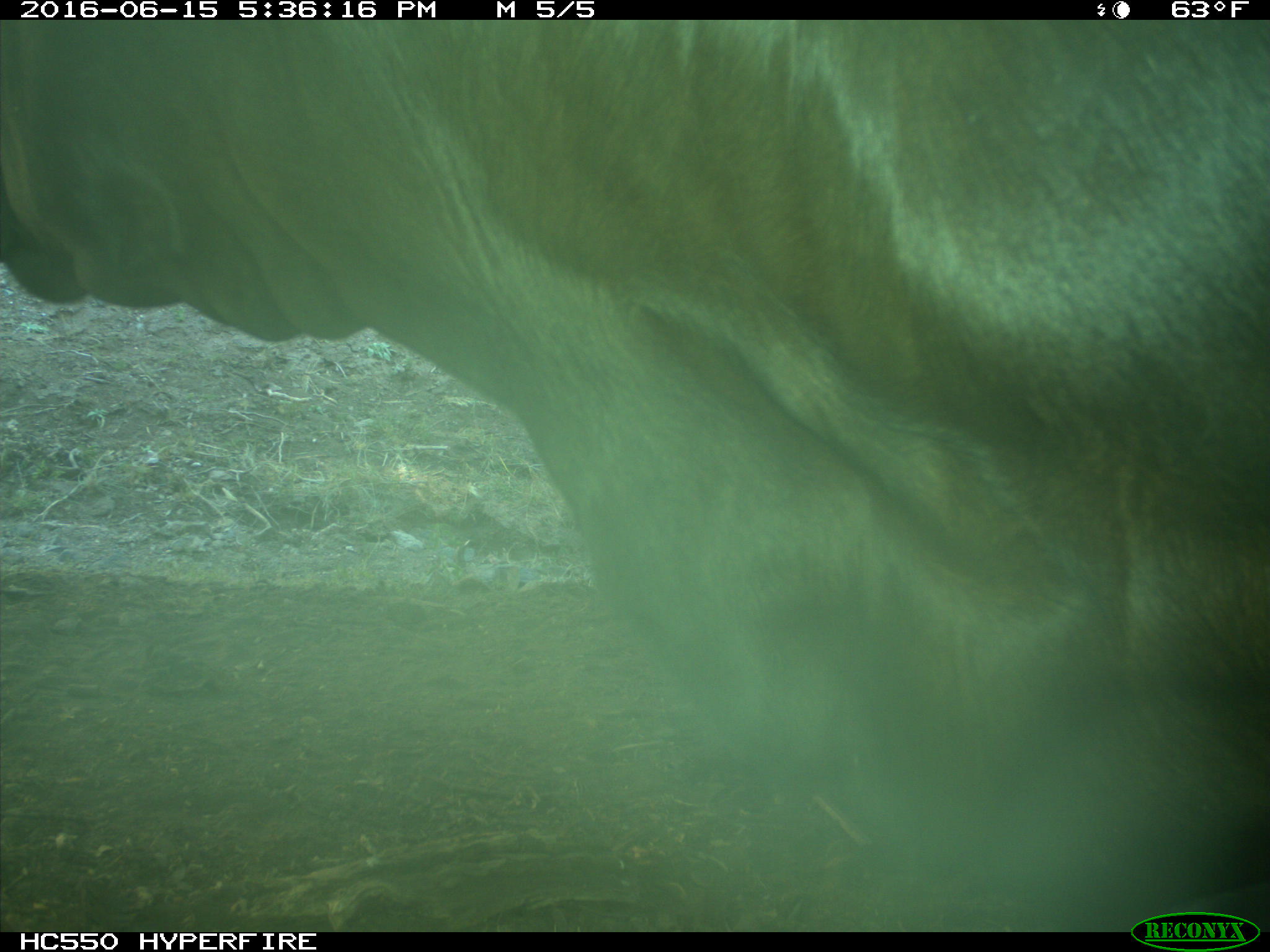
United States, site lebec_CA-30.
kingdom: Animalia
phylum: Chordata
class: Mammalia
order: Artiodactyla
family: Bovidae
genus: Bos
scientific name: Bos taurus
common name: domestic cow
Bos taurus (domestic cow).